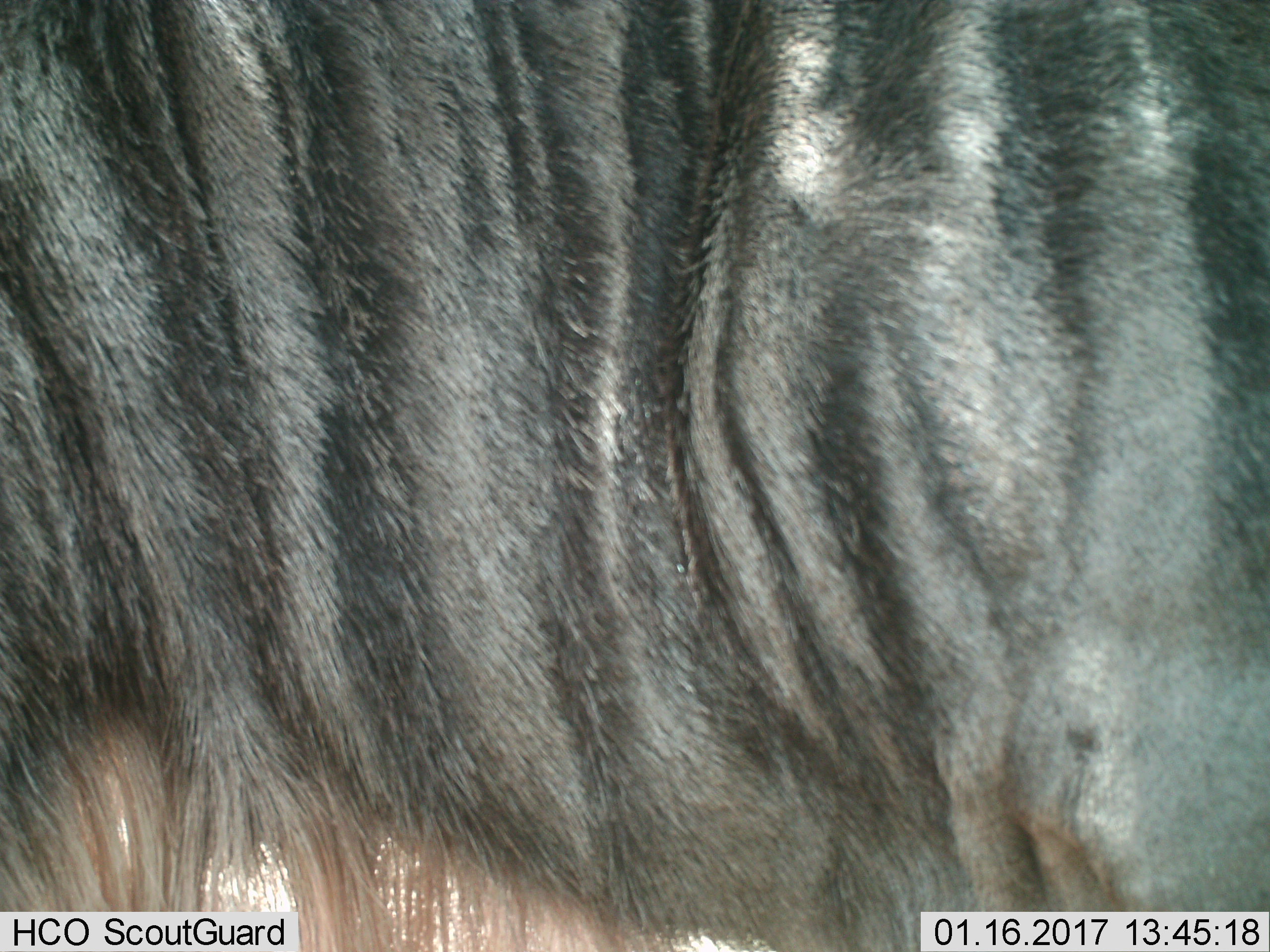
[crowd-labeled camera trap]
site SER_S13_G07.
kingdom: Animalia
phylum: Chordata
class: Mammalia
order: Artiodactyla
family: Bovidae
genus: Connochaetes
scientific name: Connochaetes taurinus taurinus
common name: blue wildebeest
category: wildebeestblue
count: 1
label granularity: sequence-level